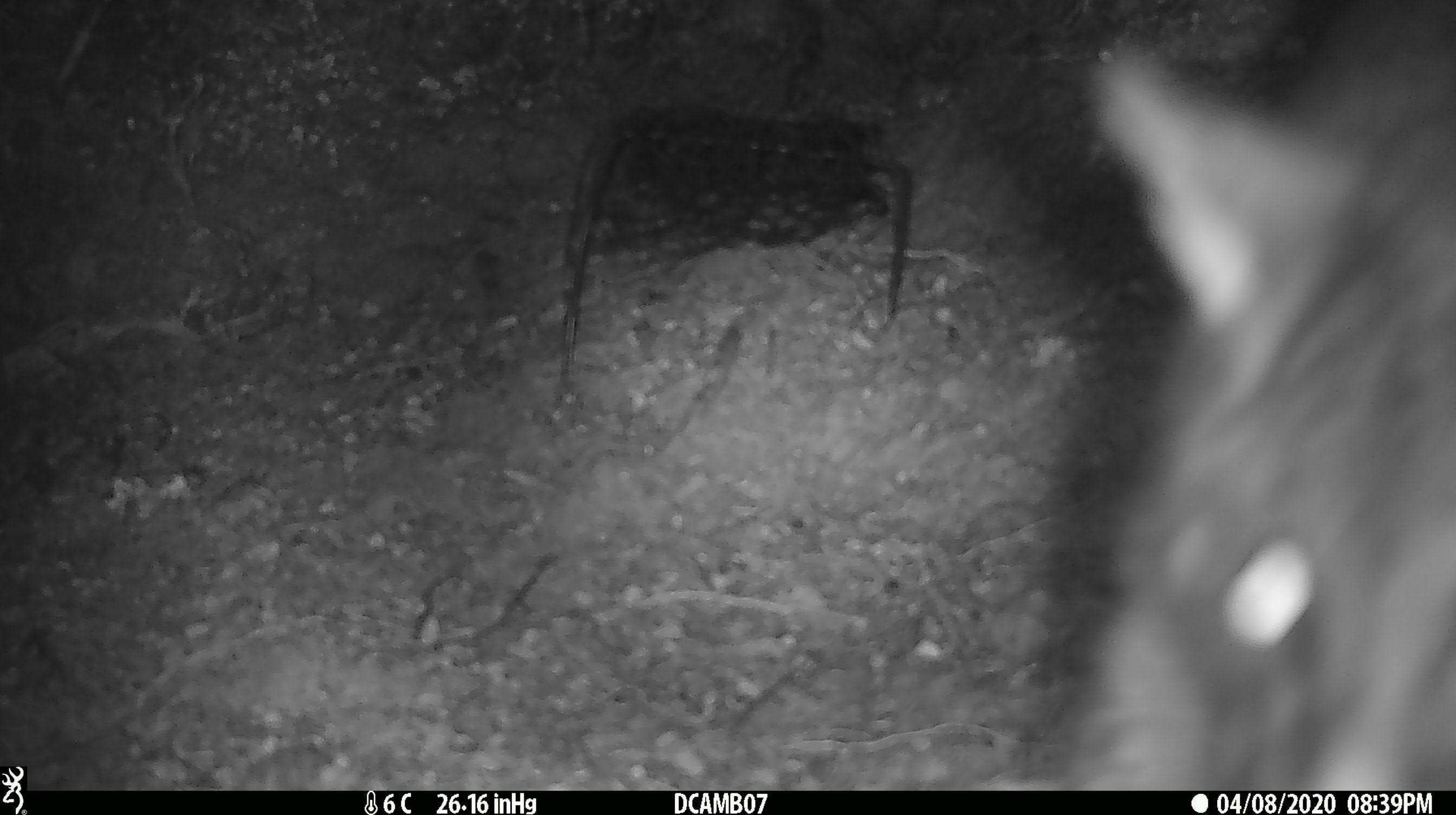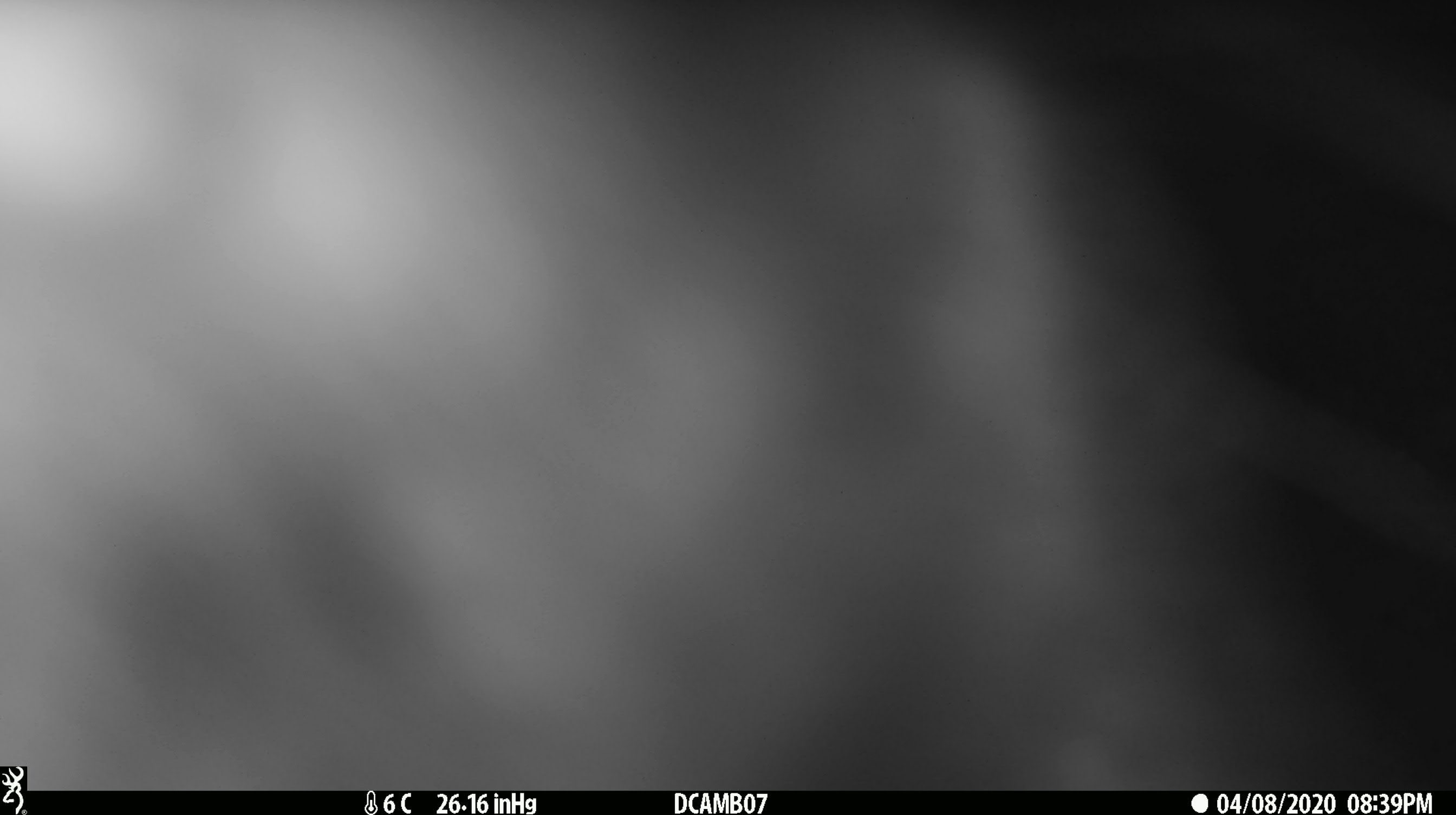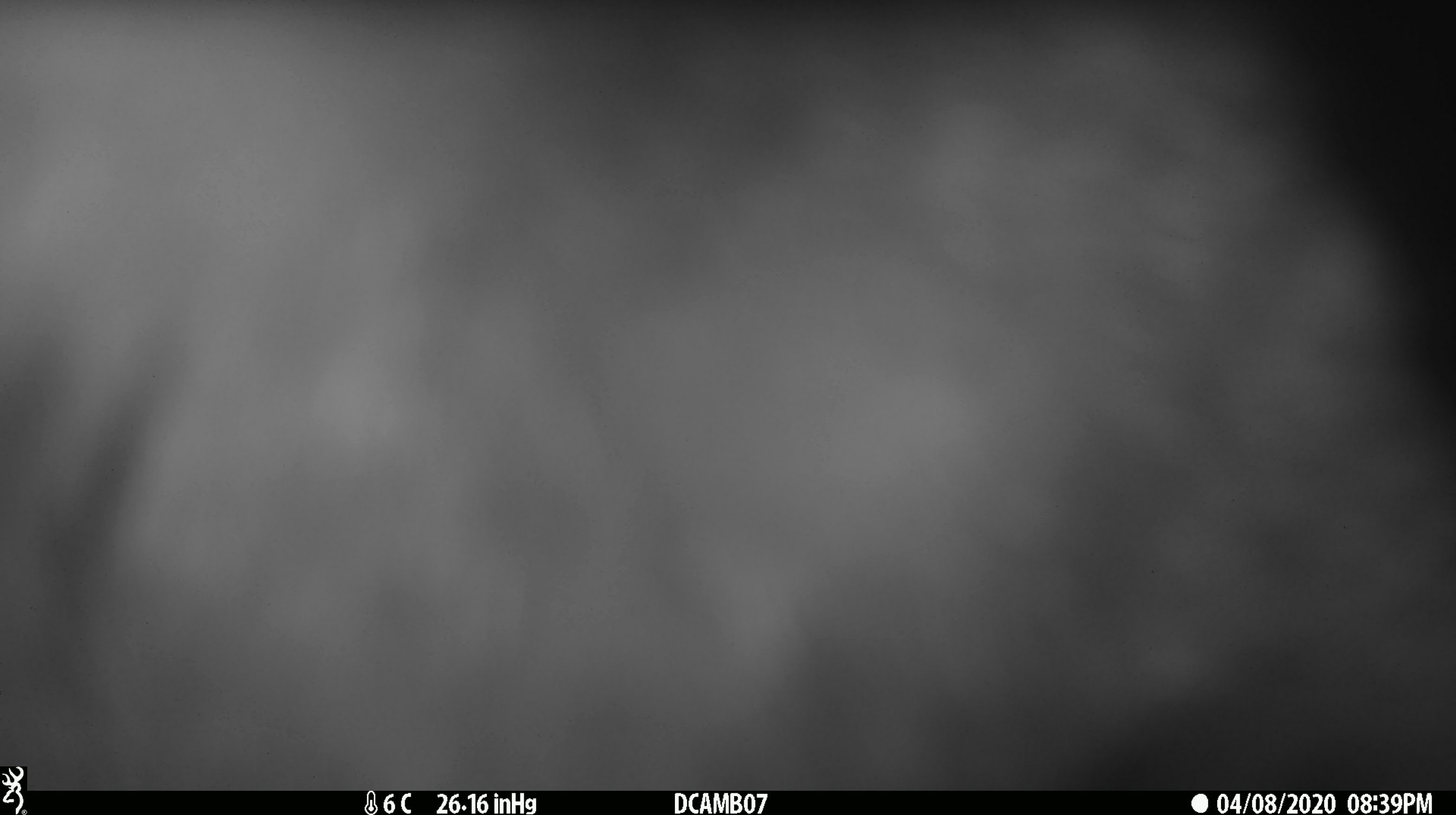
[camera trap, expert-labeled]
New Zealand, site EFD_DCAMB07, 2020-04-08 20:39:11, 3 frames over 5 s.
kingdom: Animalia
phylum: Chordata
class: Mammalia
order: Diprotodontia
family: Phalangeridae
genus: Trichosurus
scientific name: Trichosurus vulpecula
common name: common brushtail possum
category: possum